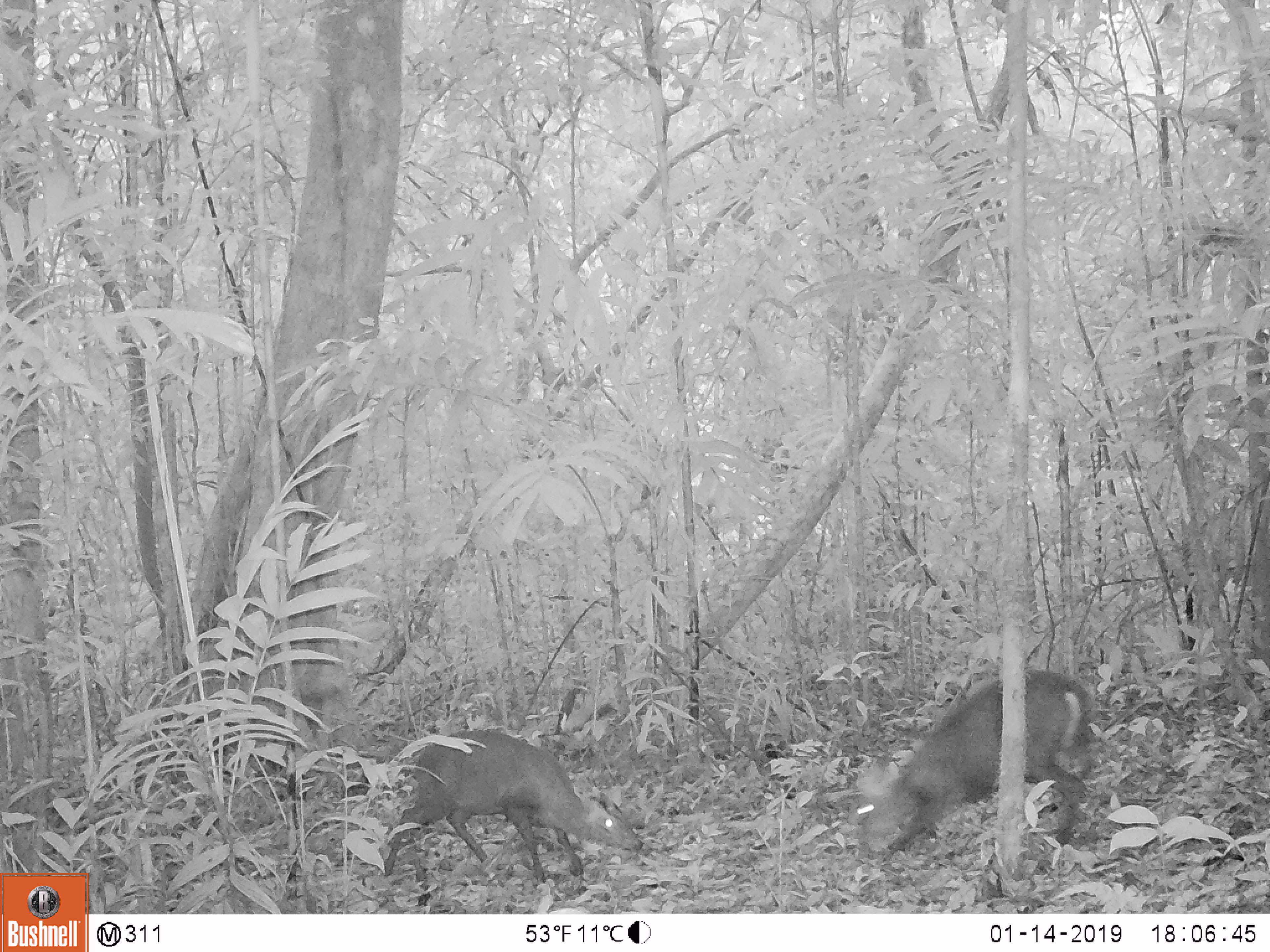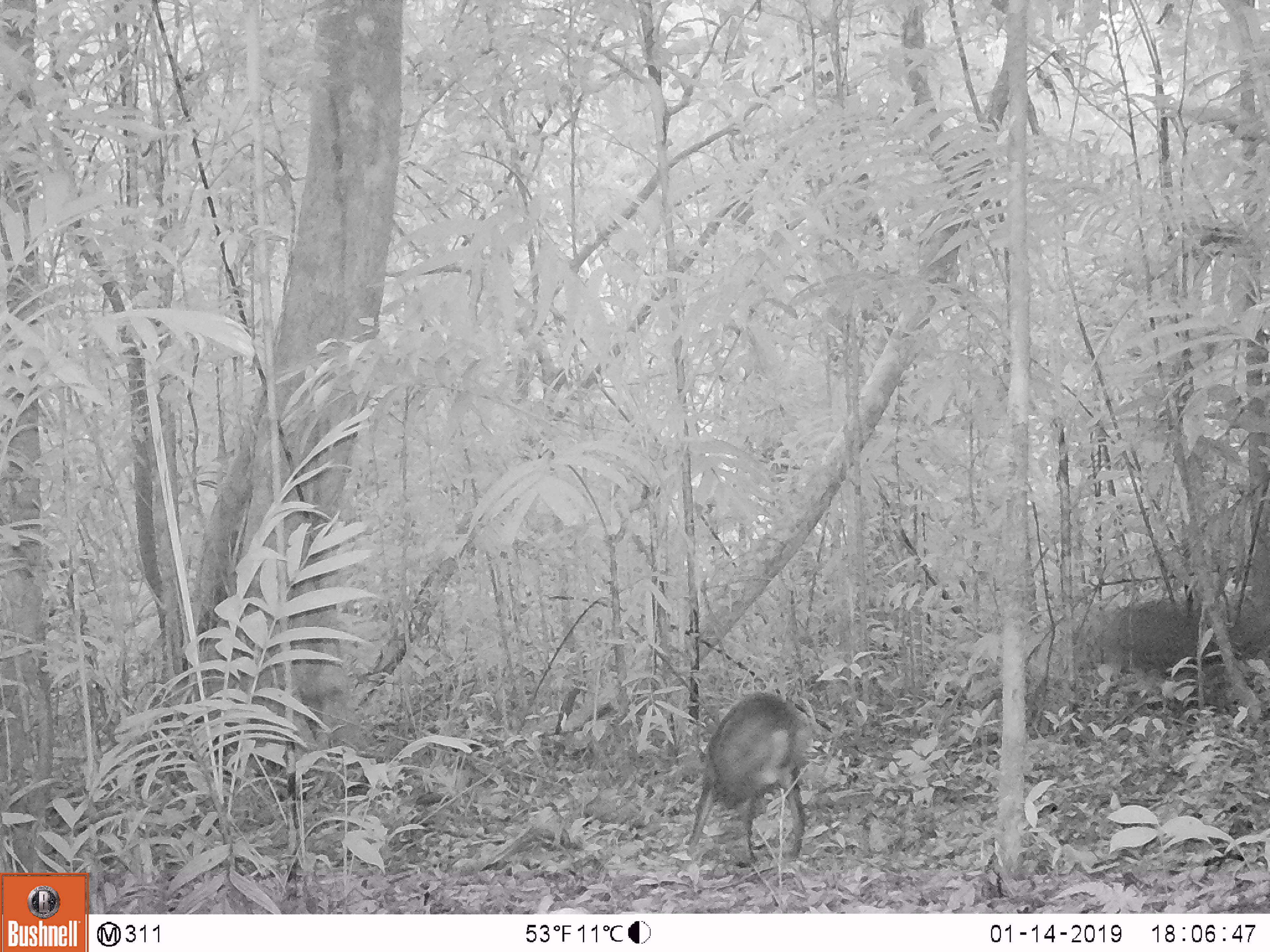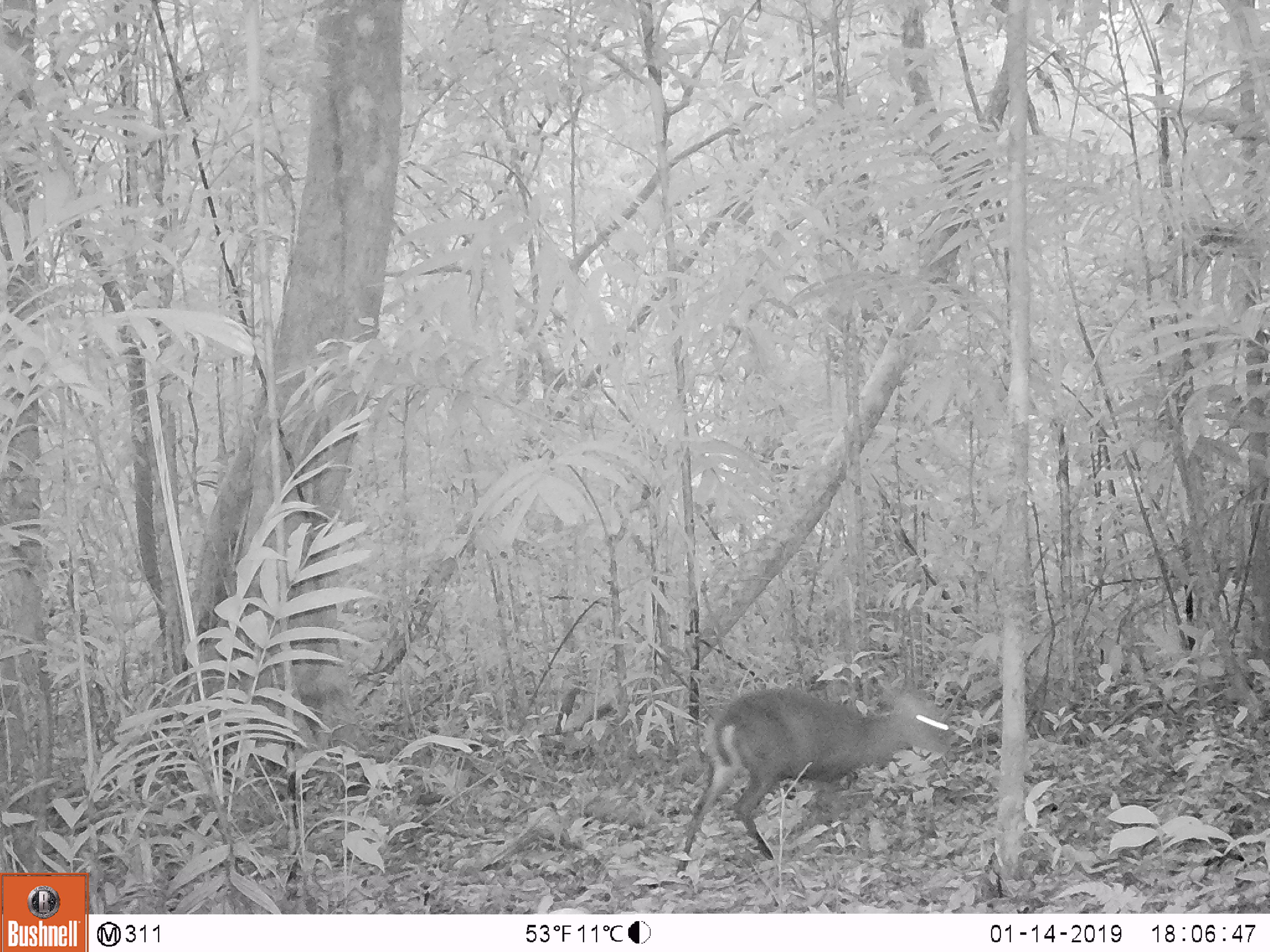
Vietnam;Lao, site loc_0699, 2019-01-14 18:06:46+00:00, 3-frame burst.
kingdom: Animalia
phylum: Chordata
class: Mammalia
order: Artiodactyla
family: Cervidae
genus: Muntiacus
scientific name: Muntiacus rooseveltorum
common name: roosevelt's muntjac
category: roosevelts muntjac group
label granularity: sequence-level